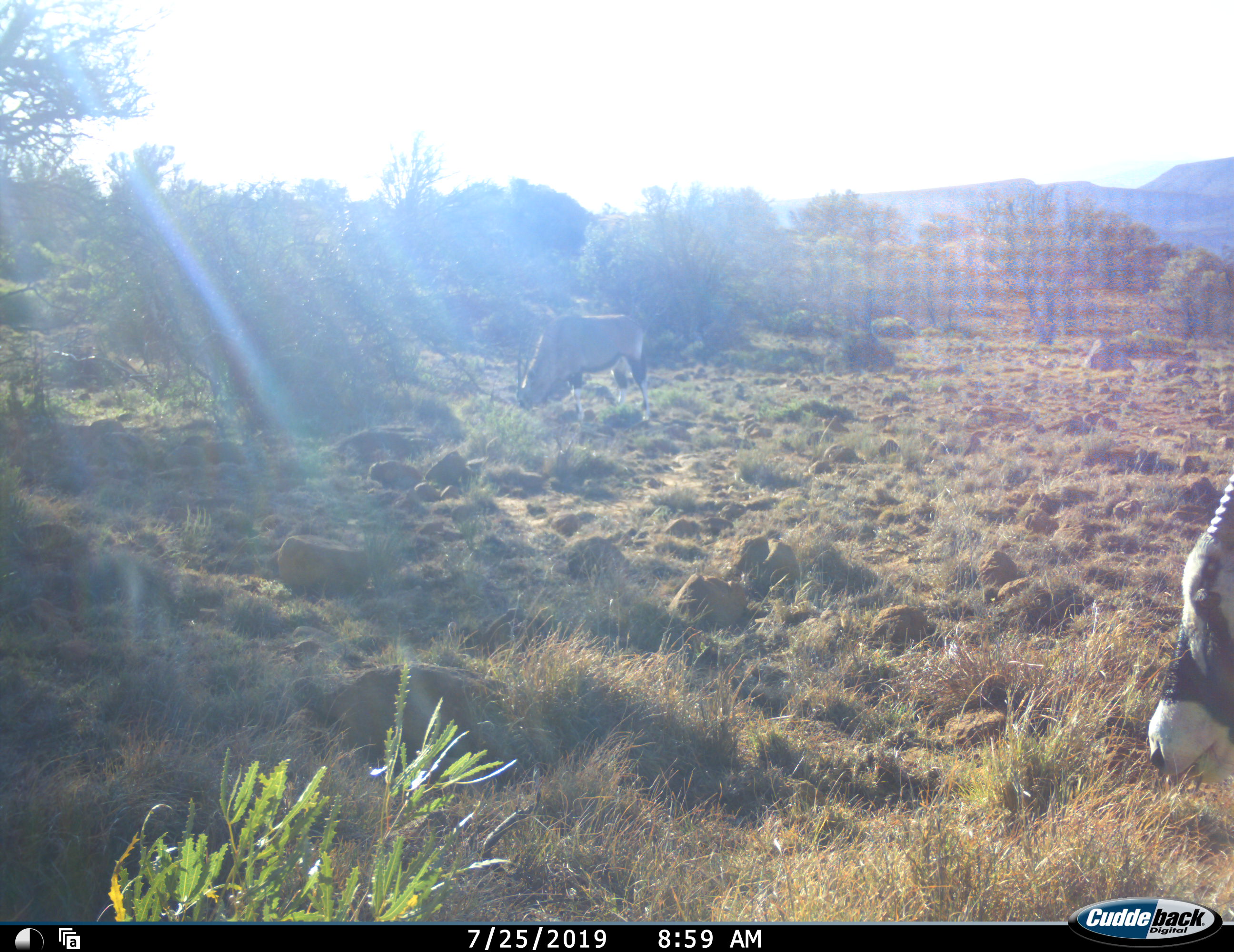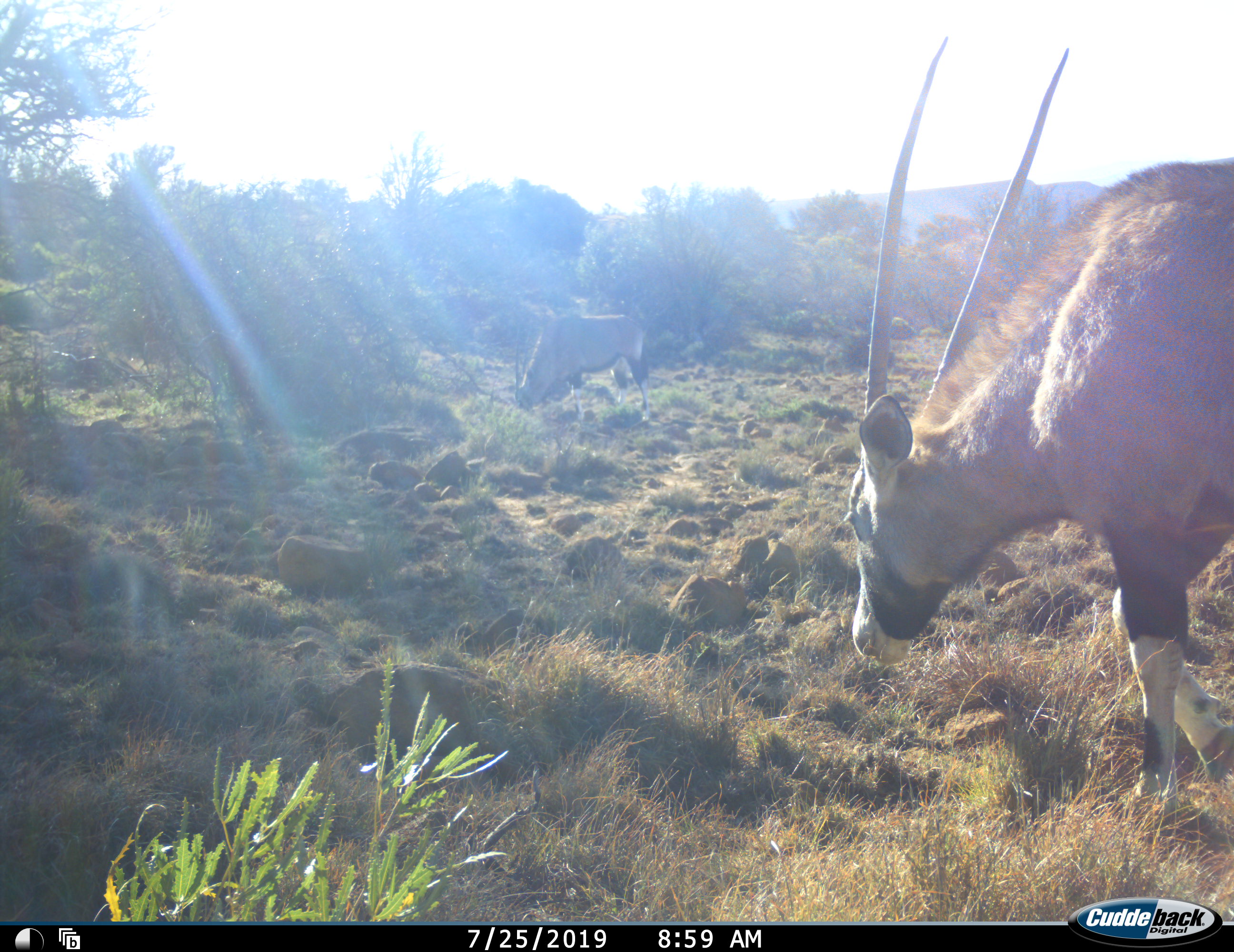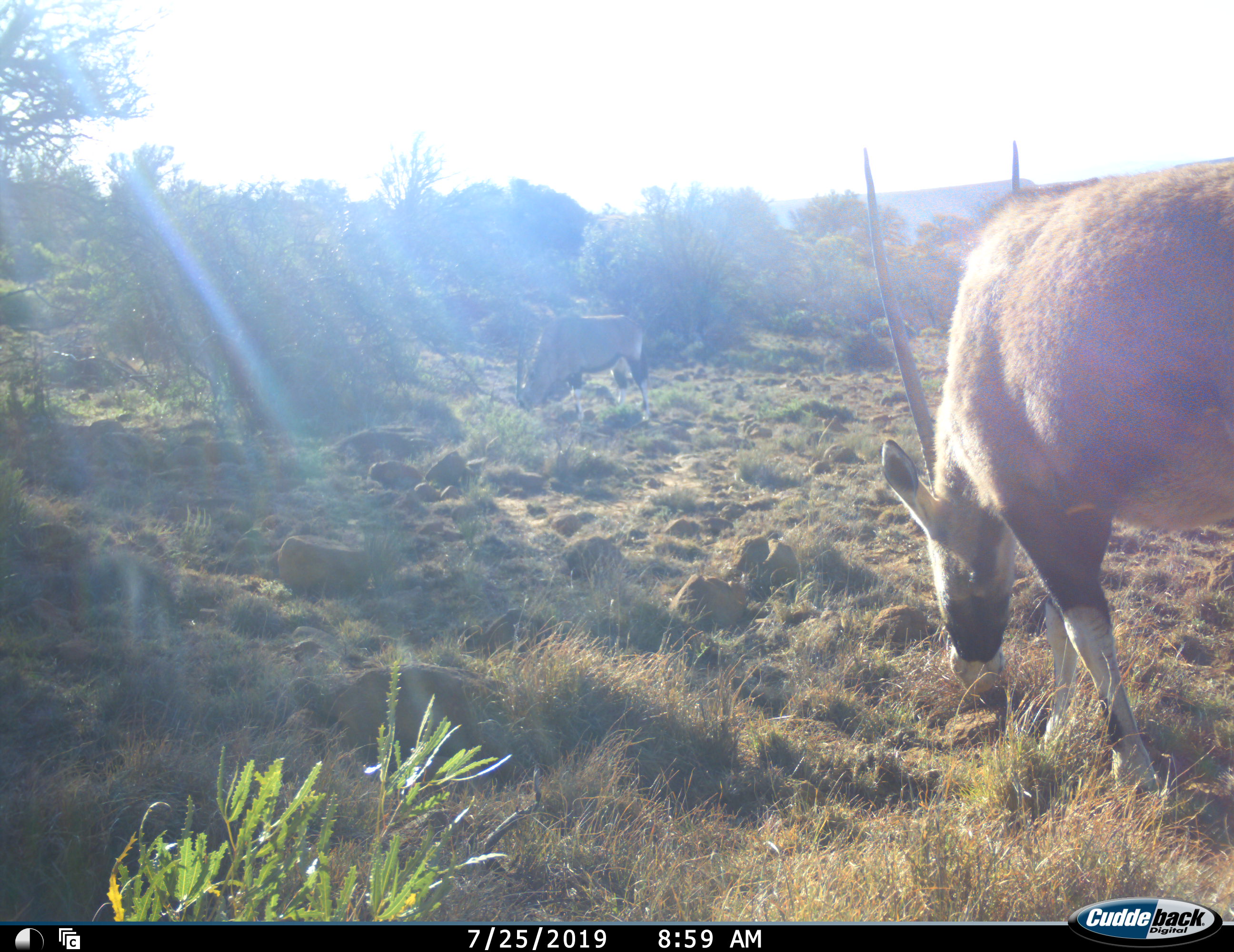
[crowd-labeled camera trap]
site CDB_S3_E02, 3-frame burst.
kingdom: Animalia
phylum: Chordata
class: Mammalia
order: Artiodactyla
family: Bovidae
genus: Oryx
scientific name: Oryx gazella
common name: gemsbok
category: oryx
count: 2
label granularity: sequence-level